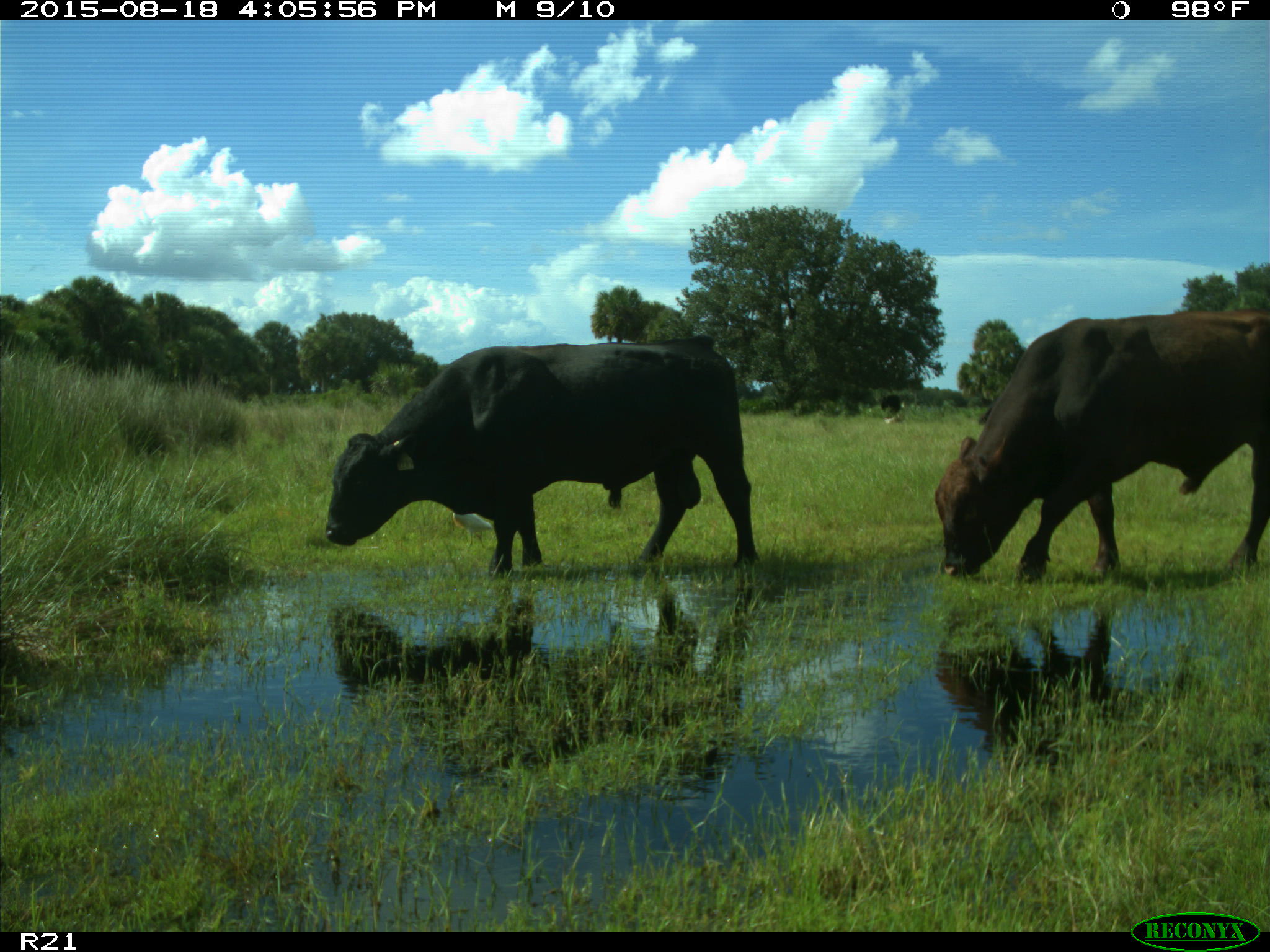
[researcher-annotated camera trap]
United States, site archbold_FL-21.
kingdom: Animalia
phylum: Chordata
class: Mammalia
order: Artiodactyla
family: Bovidae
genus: Bos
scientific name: Bos taurus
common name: domestic cow